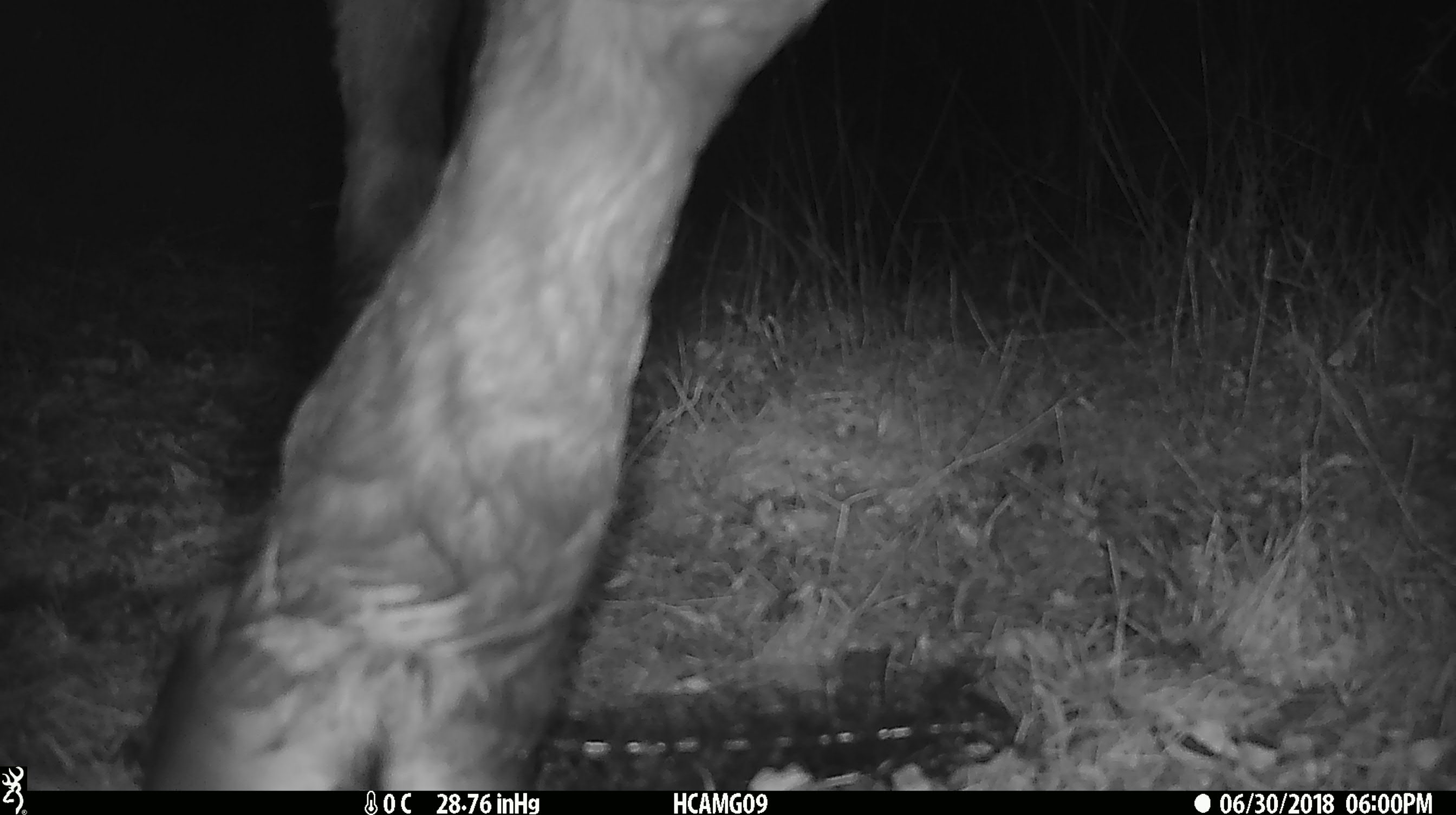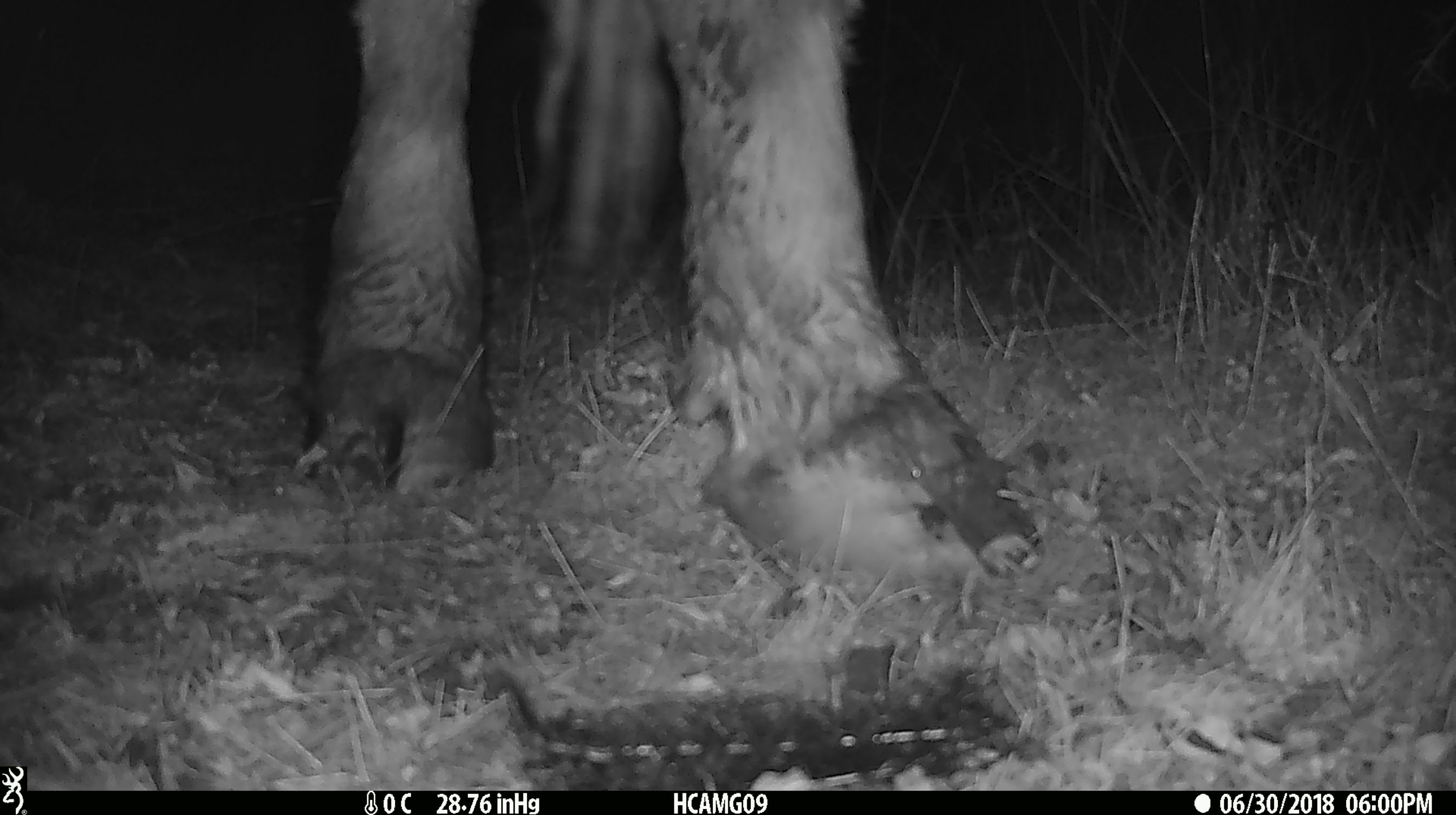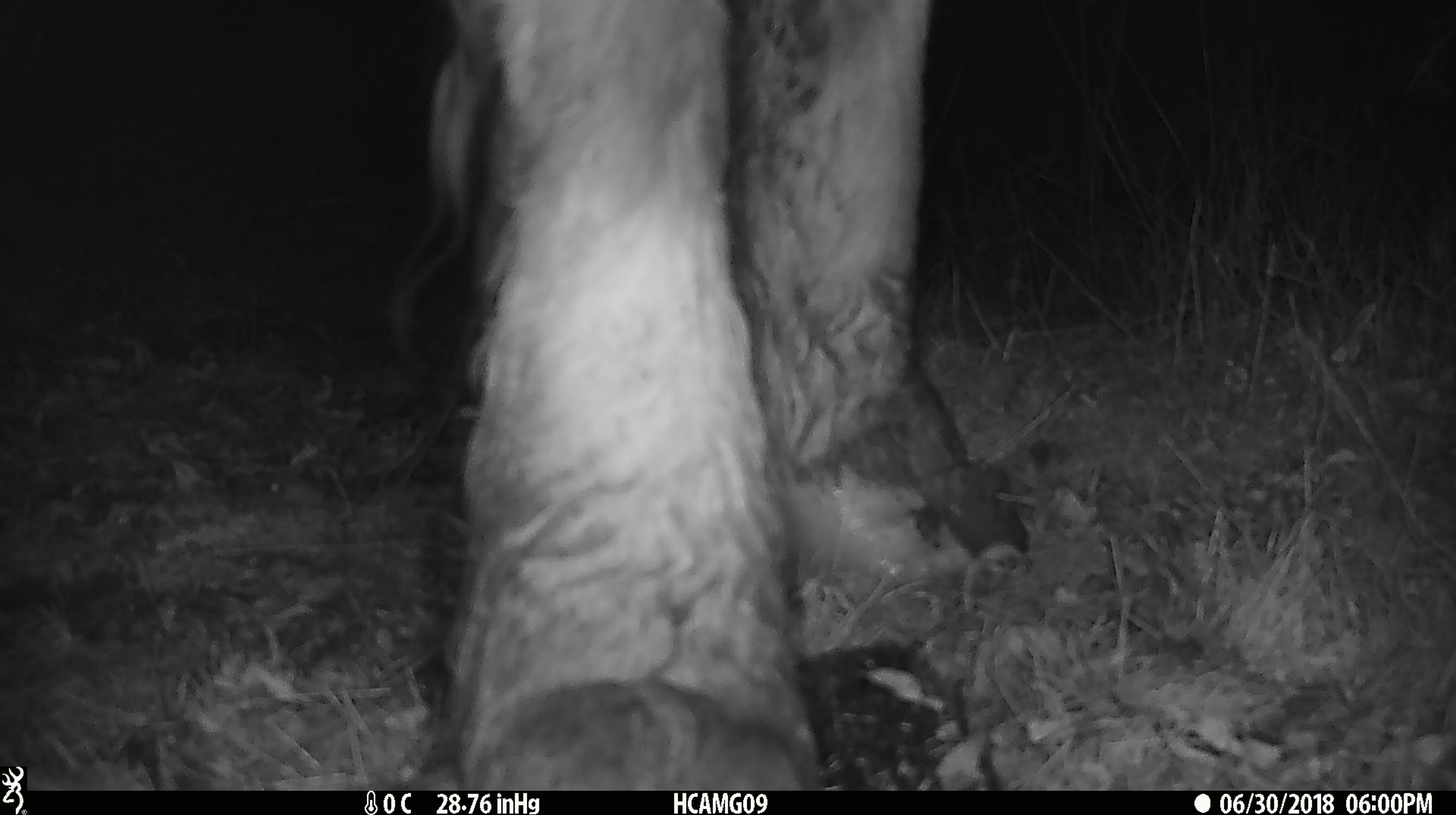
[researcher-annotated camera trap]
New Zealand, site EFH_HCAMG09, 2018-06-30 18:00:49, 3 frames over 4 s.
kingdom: Animalia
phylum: Chordata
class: Mammalia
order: Artiodactyla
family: Bovidae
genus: Bos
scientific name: Bos taurus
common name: domestic cow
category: cow